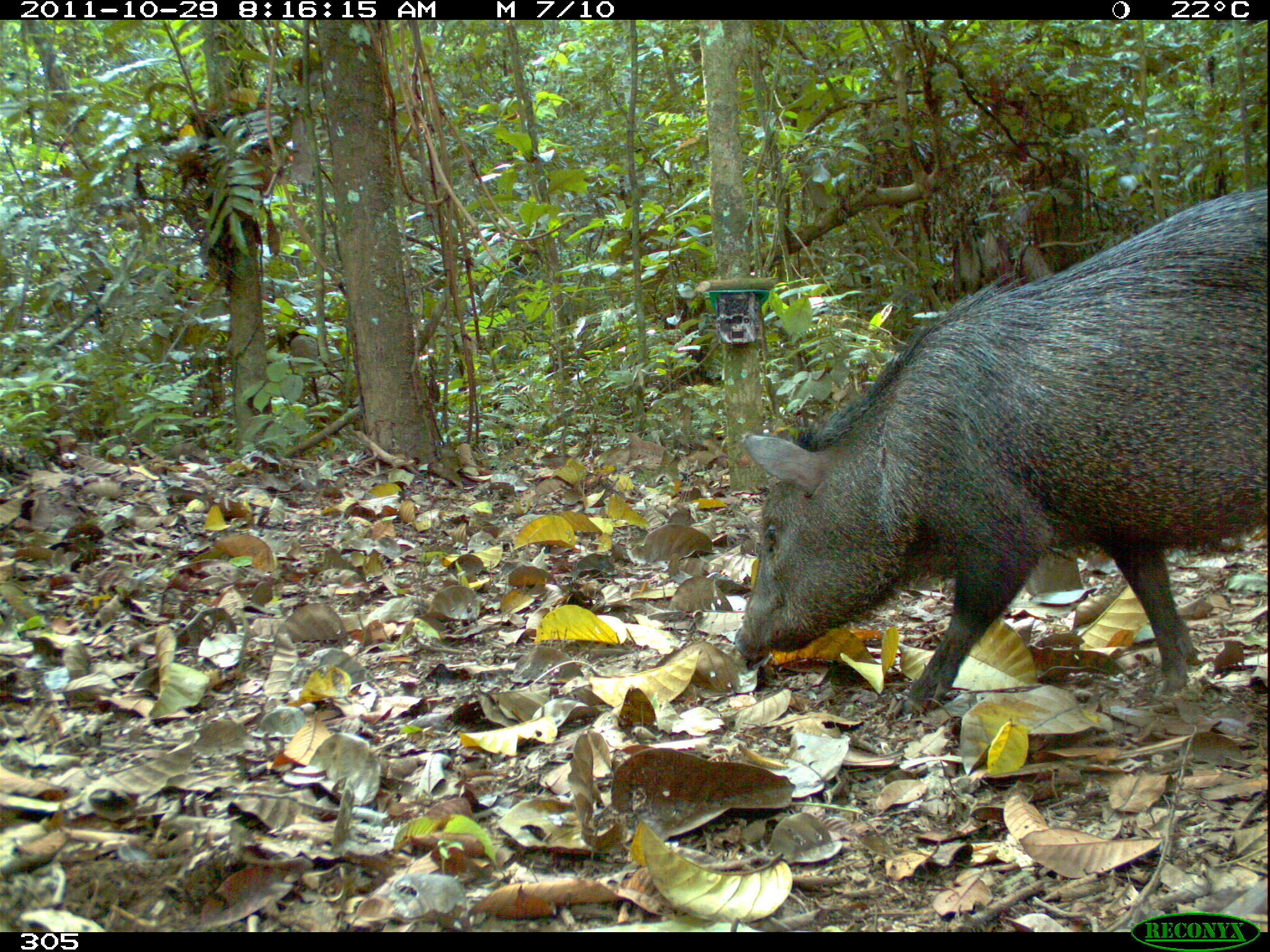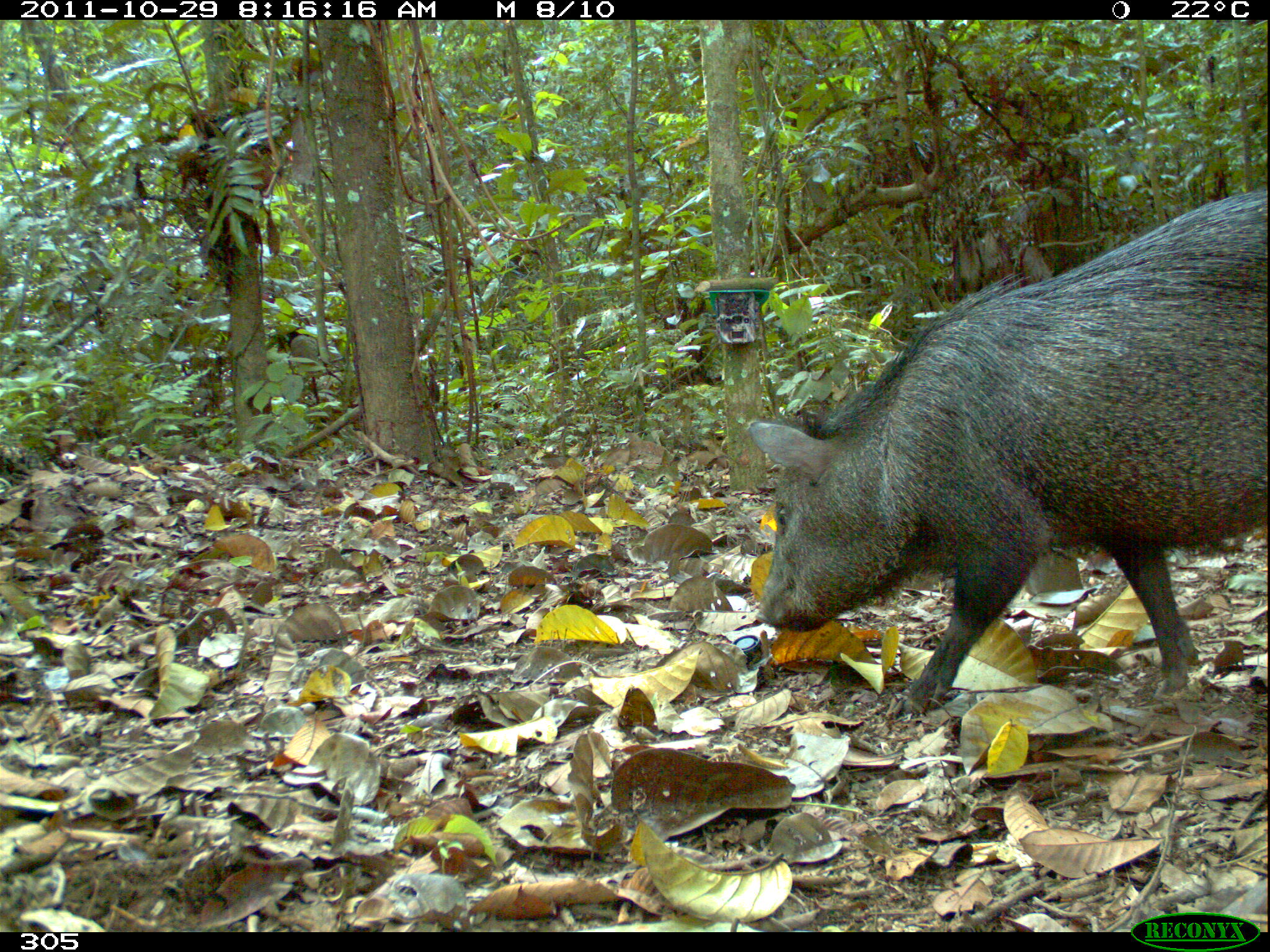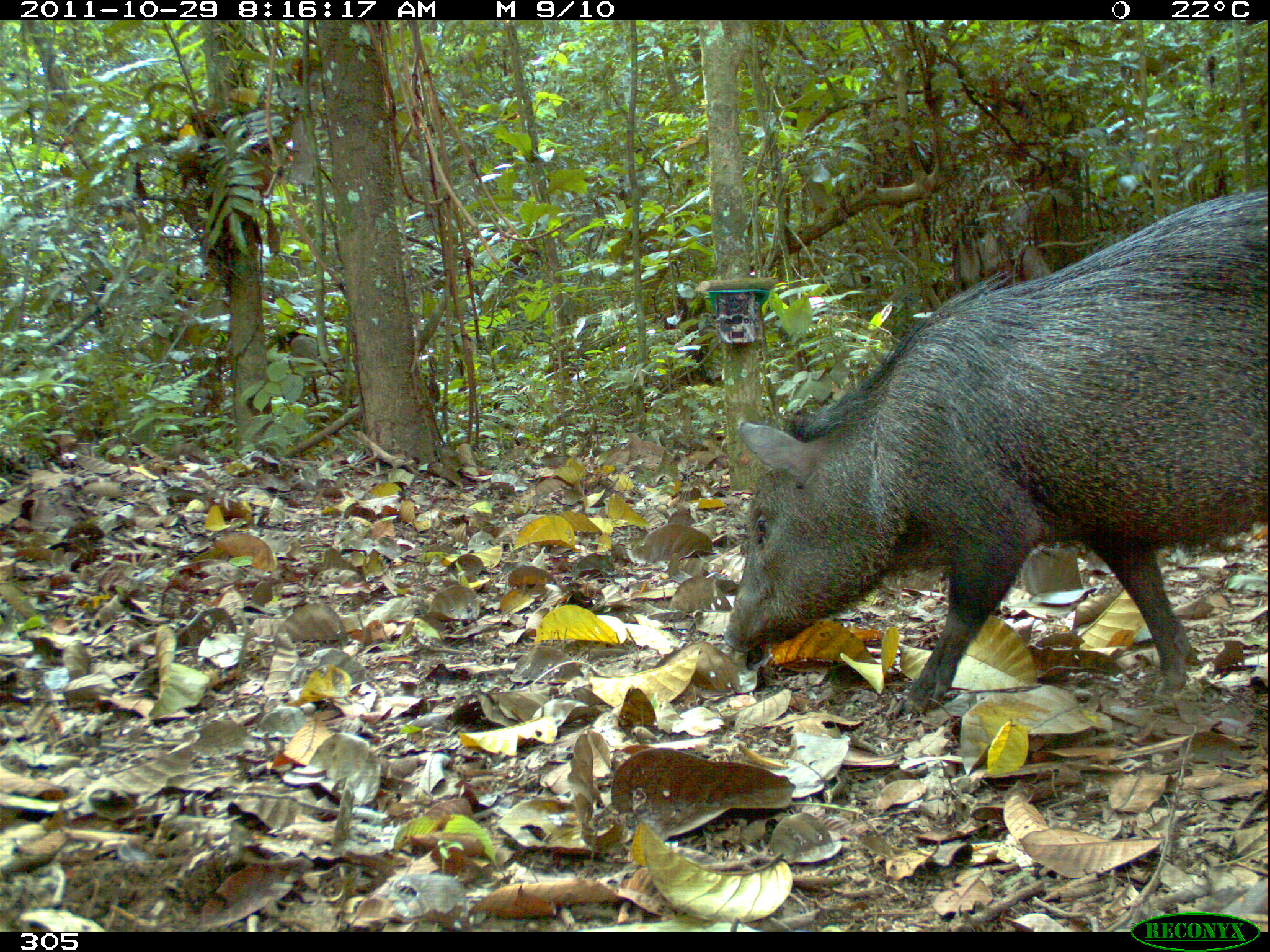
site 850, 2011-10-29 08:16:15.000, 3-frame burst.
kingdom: Animalia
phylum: Chordata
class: Mammalia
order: Artiodactyla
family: Tayassuidae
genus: Pecari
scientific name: Pecari tajacu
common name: collared peccary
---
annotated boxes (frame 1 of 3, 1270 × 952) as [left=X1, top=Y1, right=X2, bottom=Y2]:
pecari tajacu: [left=732, top=186, right=1269, bottom=715]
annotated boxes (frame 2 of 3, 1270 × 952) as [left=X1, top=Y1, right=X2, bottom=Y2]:
pecari tajacu: [left=745, top=186, right=1268, bottom=717]